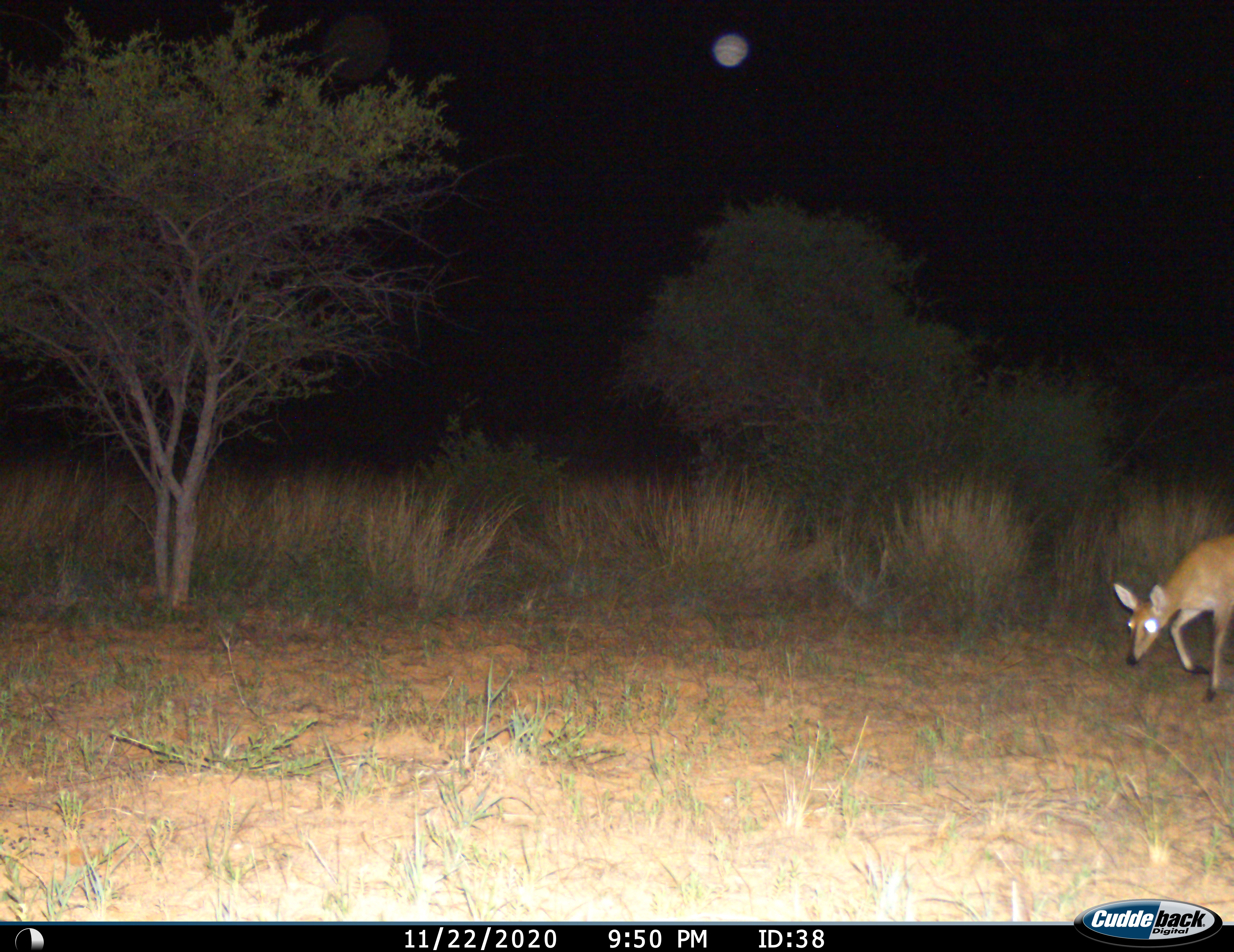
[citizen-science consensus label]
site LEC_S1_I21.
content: unidentified animal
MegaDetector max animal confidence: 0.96